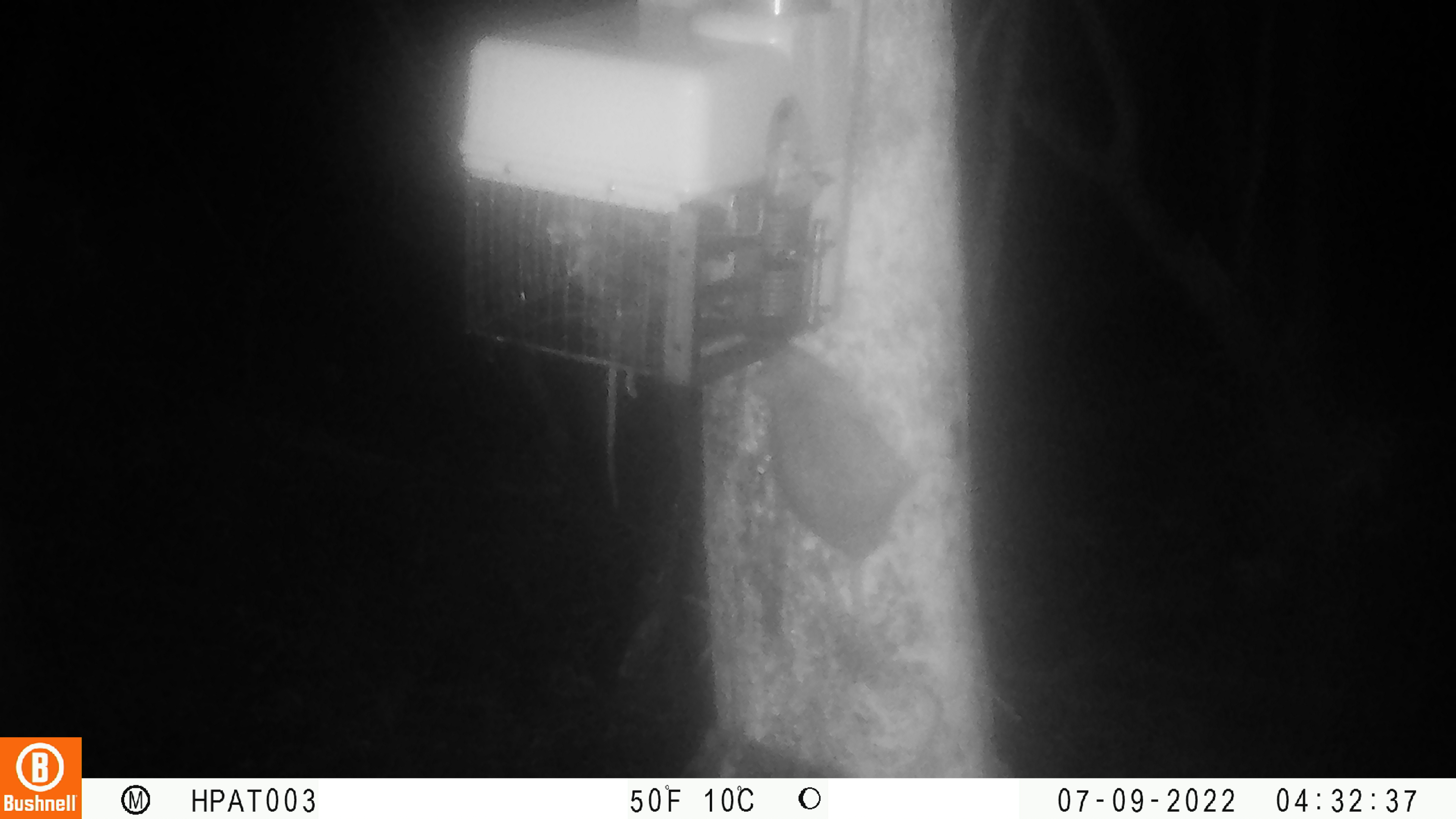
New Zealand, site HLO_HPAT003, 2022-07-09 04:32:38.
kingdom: Animalia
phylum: Chordata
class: Mammalia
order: Rodentia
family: Muridae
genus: Rattus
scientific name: Rattus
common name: rat